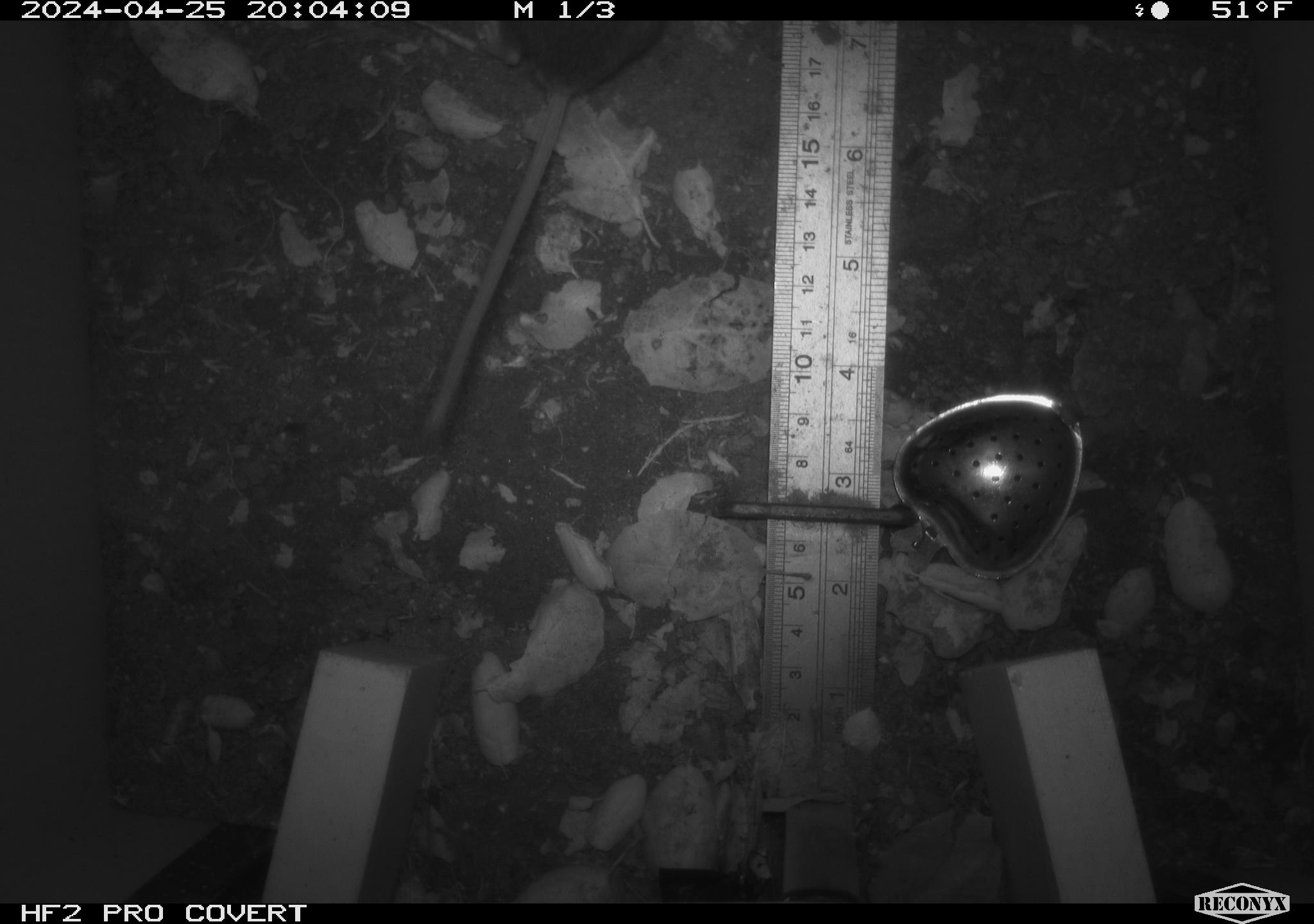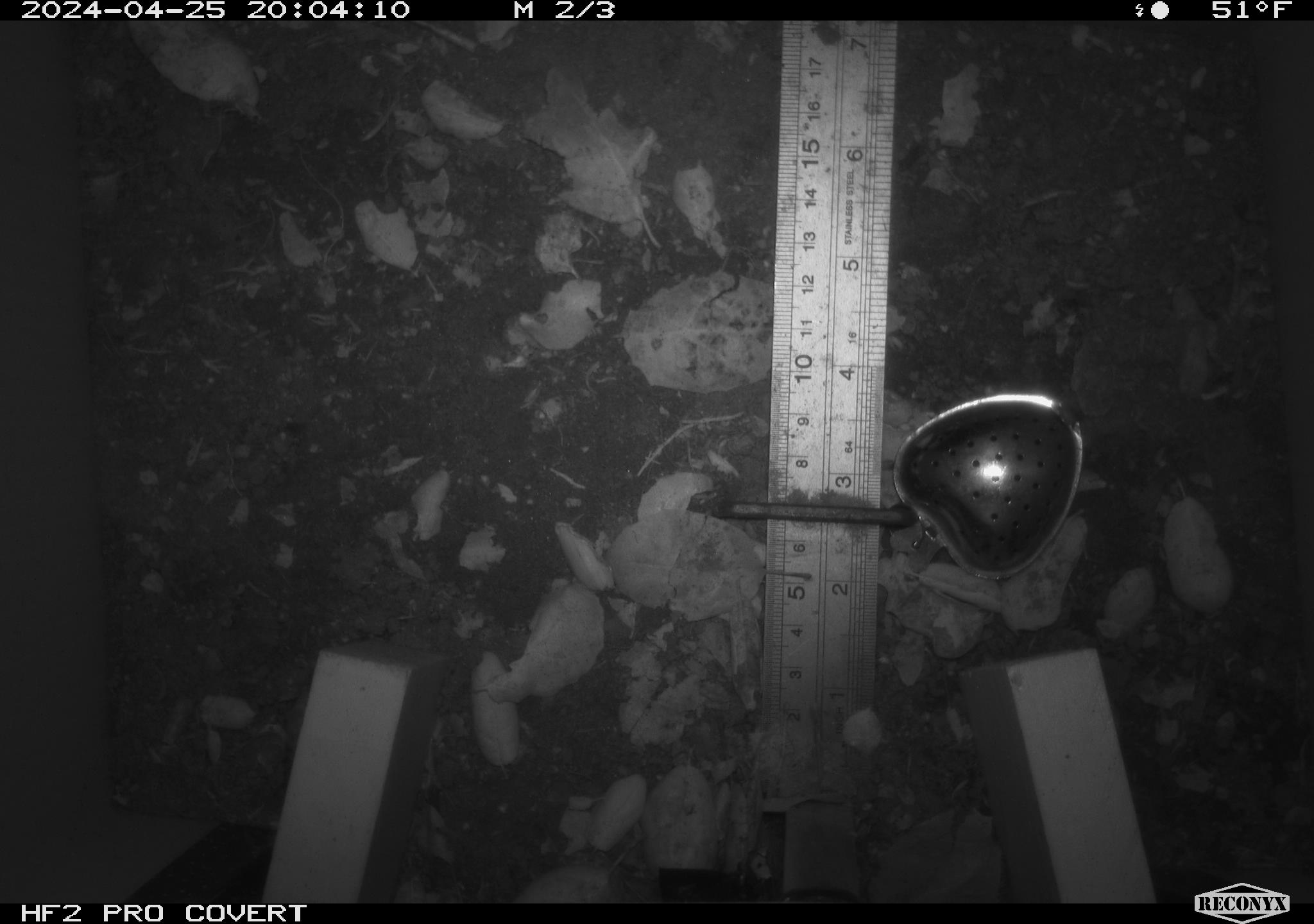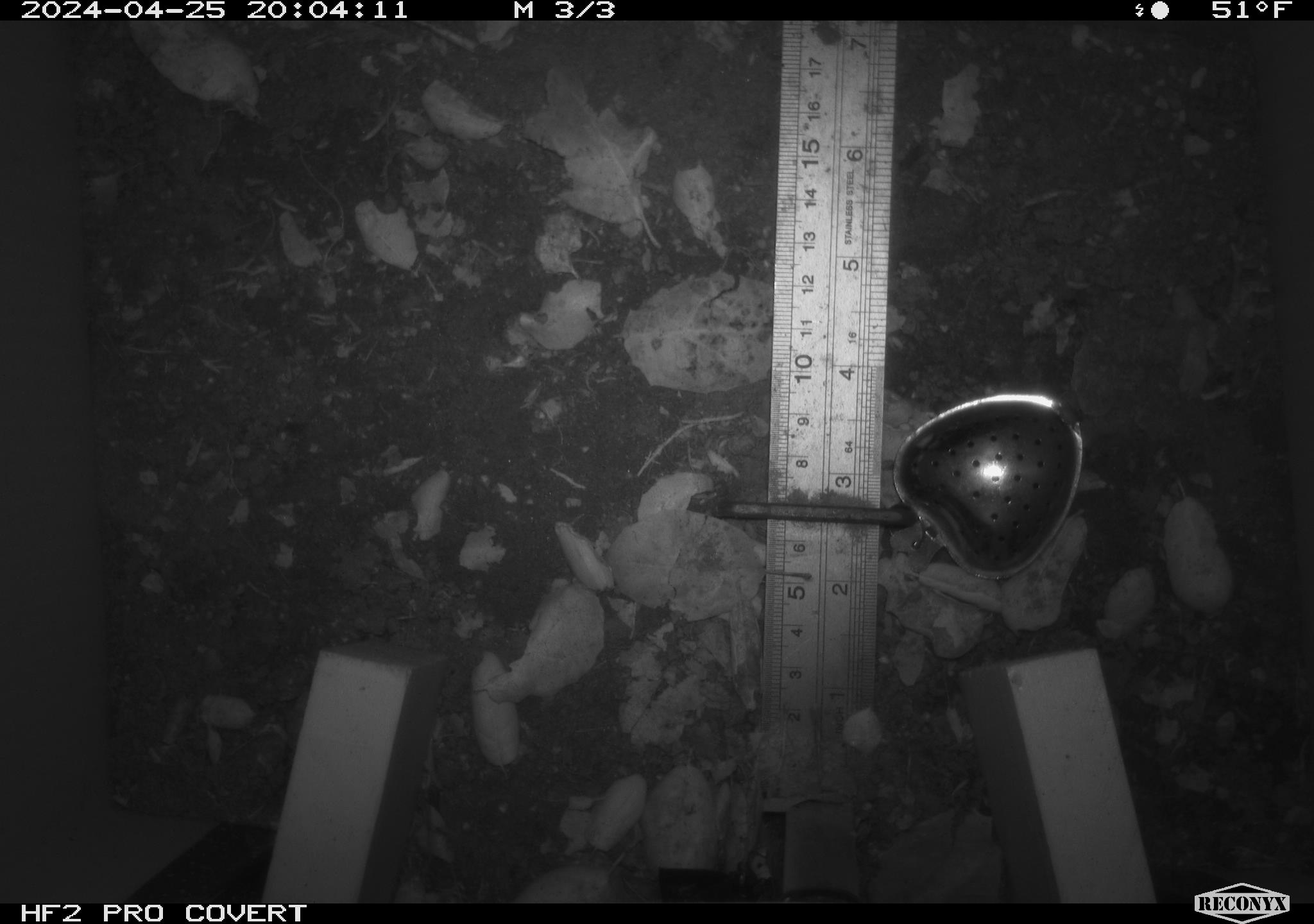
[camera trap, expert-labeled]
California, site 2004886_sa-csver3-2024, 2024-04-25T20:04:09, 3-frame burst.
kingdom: Animalia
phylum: Chordata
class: Mammalia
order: Rodentia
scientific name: Rodentia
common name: rodent